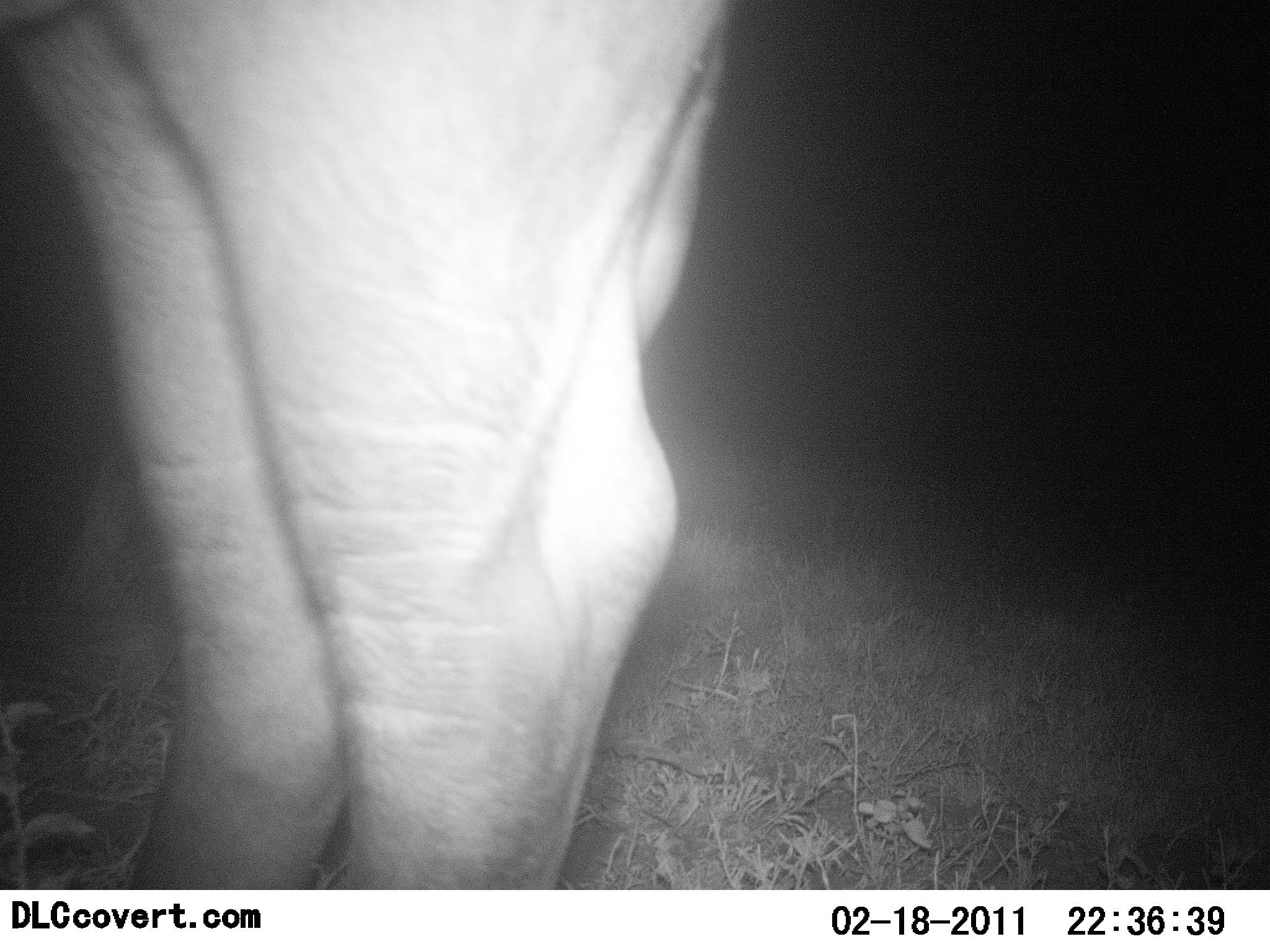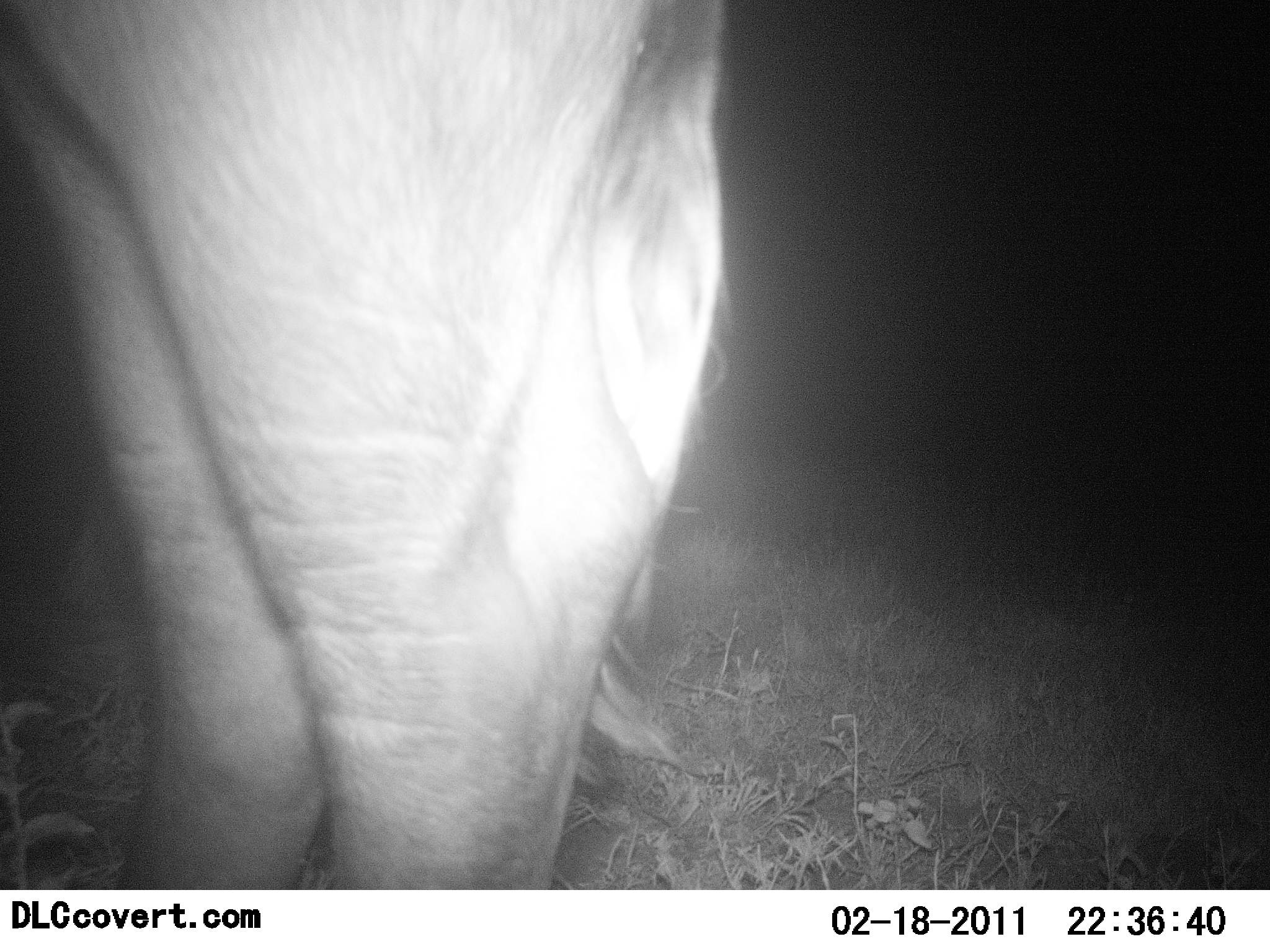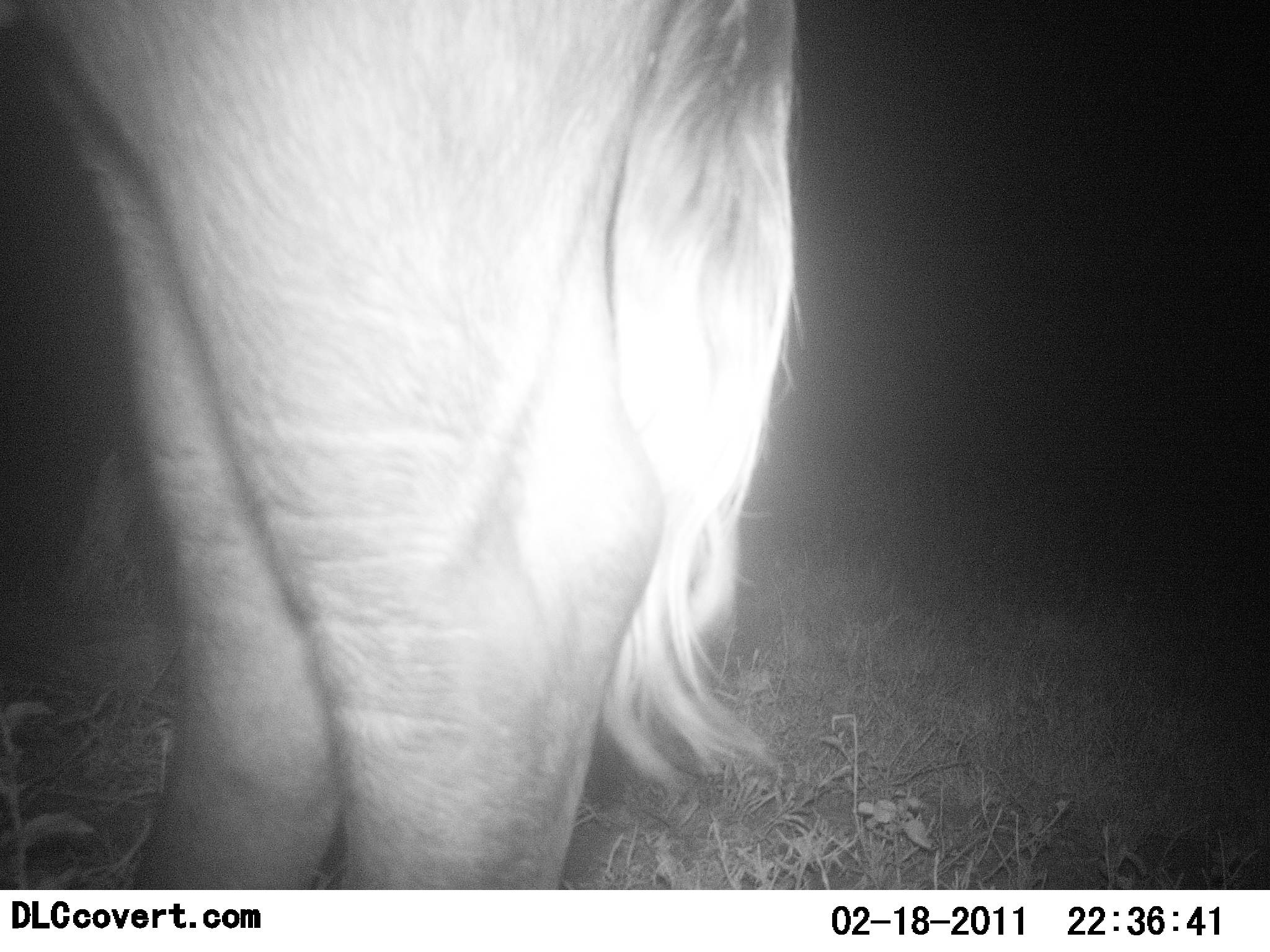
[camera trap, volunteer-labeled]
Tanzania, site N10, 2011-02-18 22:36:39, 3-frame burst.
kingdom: Animalia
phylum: Chordata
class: Mammalia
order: Artiodactyla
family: Bovidae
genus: Connochaetes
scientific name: Connochaetes taurinus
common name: blue wildebeest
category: wildebeest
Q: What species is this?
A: Wildebeest (blue wildebeest) (Connochaetes taurinus).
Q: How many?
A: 1.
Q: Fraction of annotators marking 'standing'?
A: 100%.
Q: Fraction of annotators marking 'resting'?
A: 0%.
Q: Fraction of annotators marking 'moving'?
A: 0%.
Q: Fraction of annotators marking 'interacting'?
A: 0%.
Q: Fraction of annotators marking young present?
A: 0%.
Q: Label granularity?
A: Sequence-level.